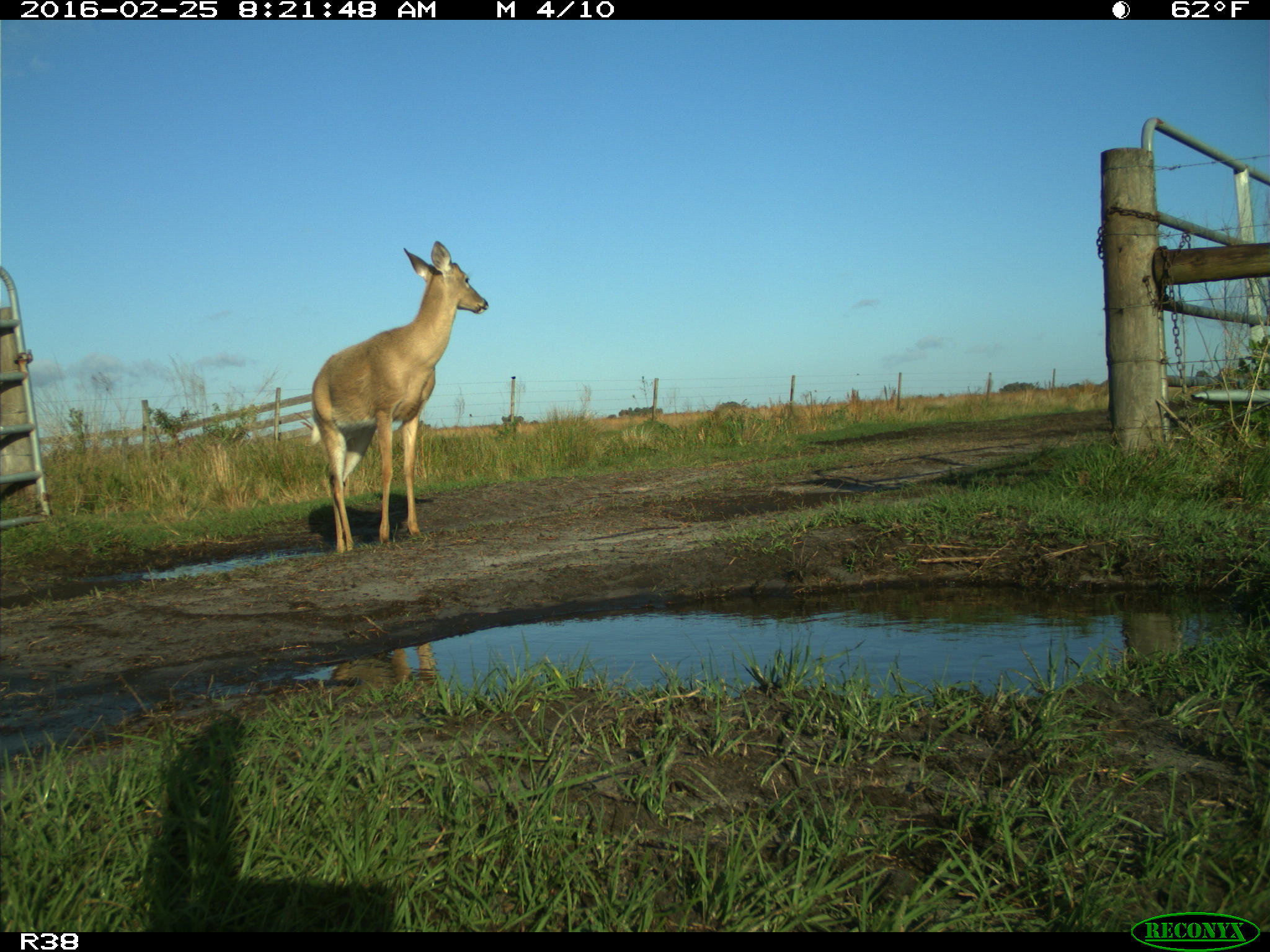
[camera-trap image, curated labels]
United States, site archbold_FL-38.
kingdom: Animalia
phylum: Chordata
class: Mammalia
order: Artiodactyla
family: Cervidae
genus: Odocoileus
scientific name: Odocoileus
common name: deer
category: unidentified deer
Unidentified deer (deer) (Odocoileus).